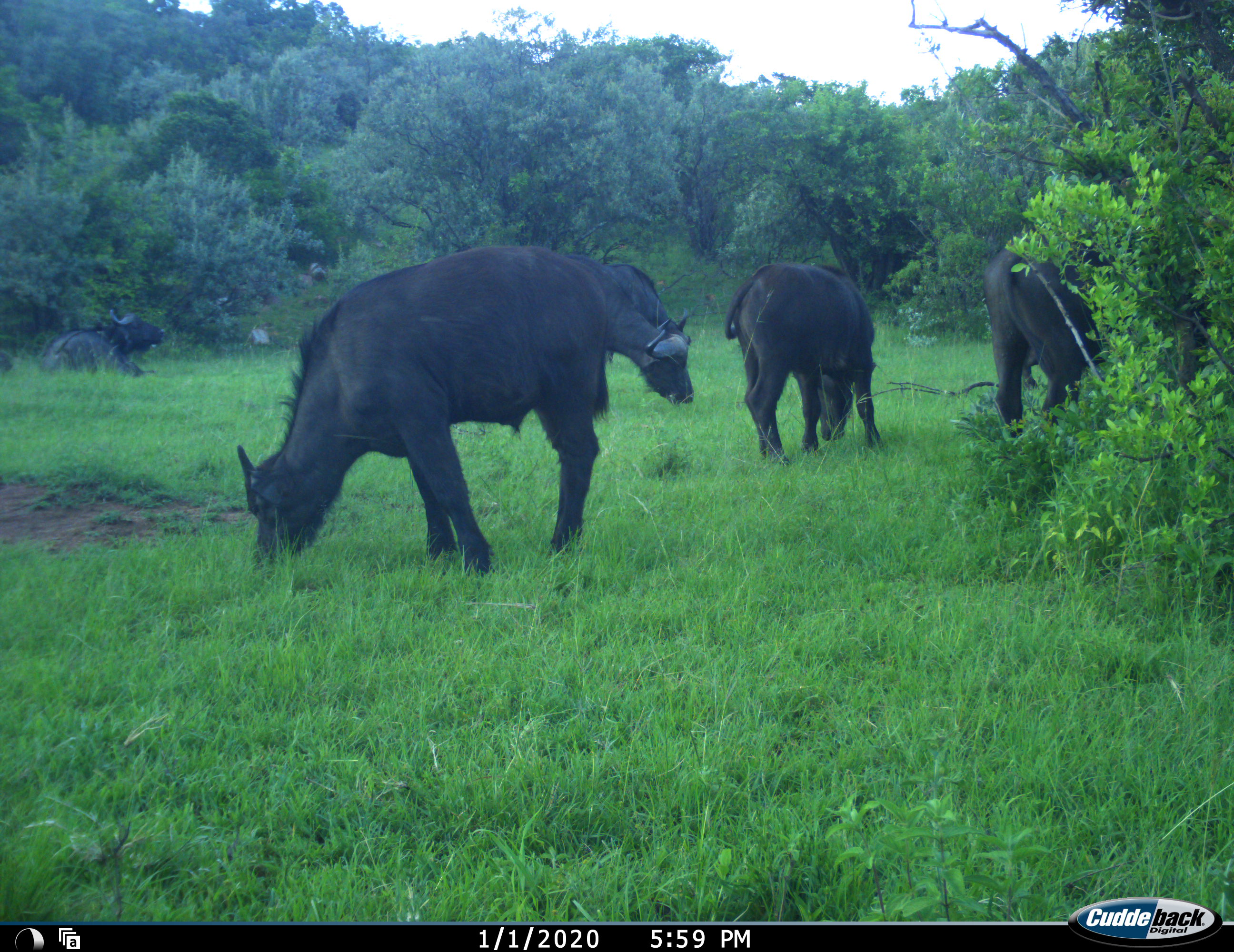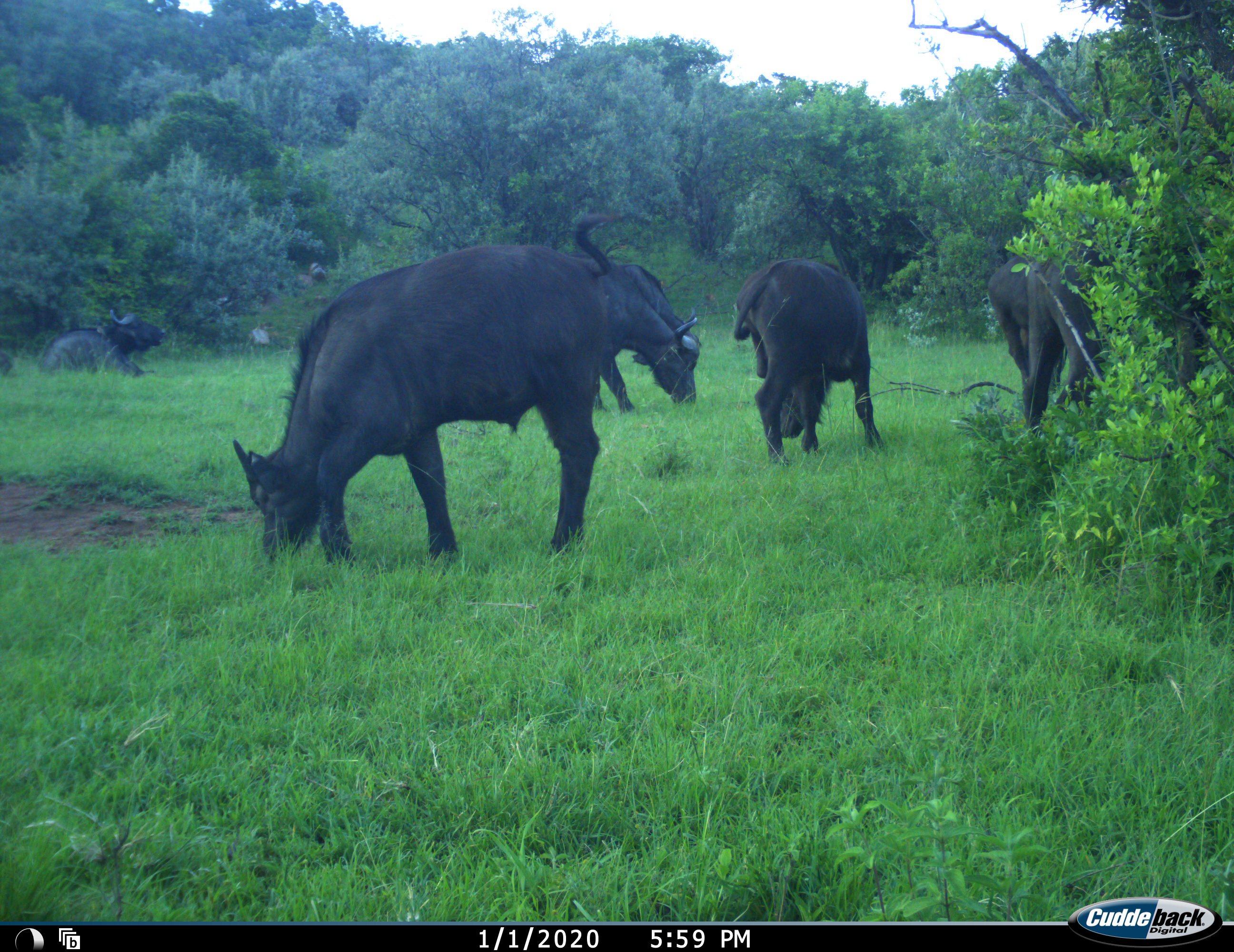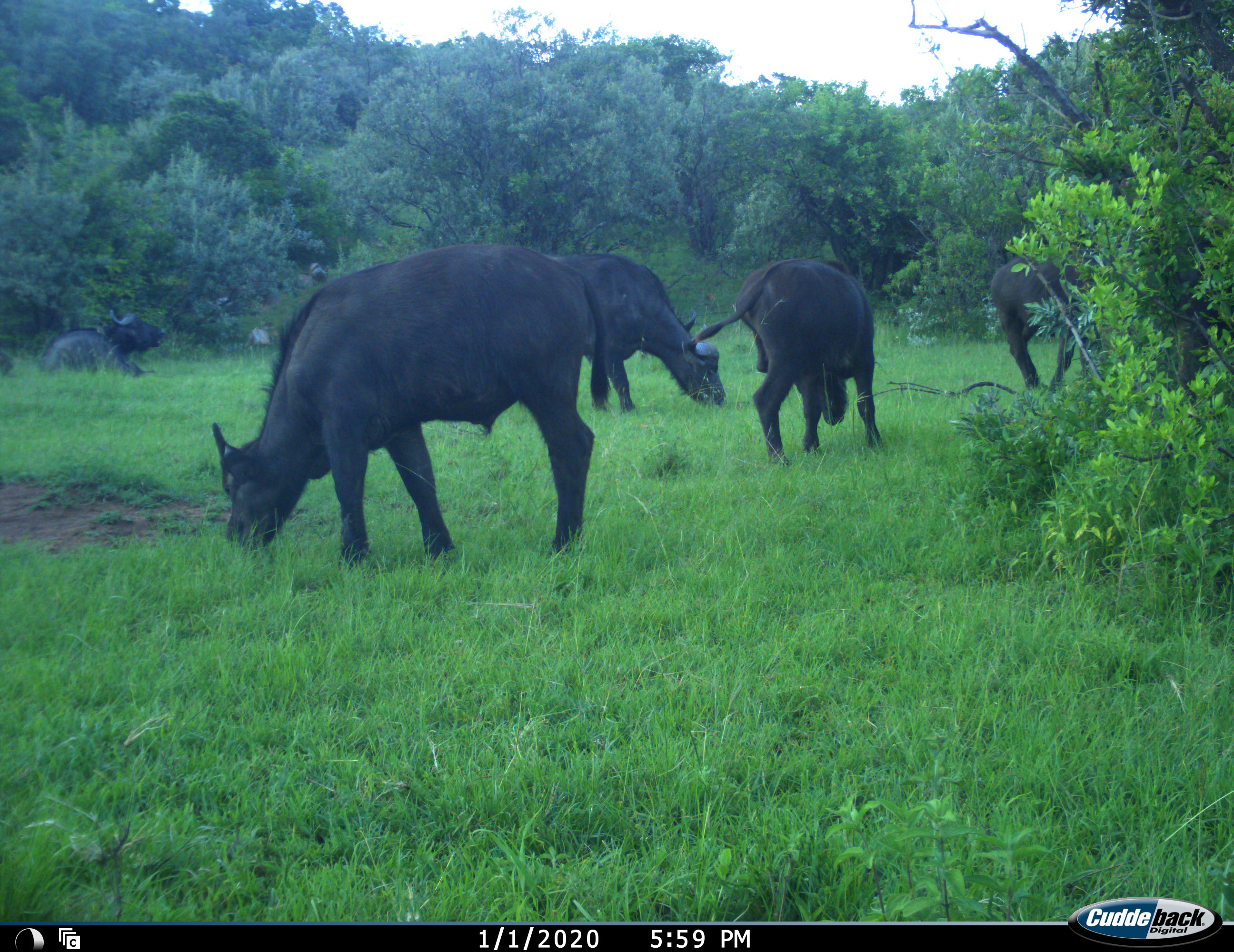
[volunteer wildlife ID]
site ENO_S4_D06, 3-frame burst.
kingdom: Animalia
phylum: Chordata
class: Mammalia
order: Artiodactyla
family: Bovidae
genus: Syncerus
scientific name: Syncerus caffer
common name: african buffalo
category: buffalo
Buffalo (african buffalo) (Syncerus caffer), count 6. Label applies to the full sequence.